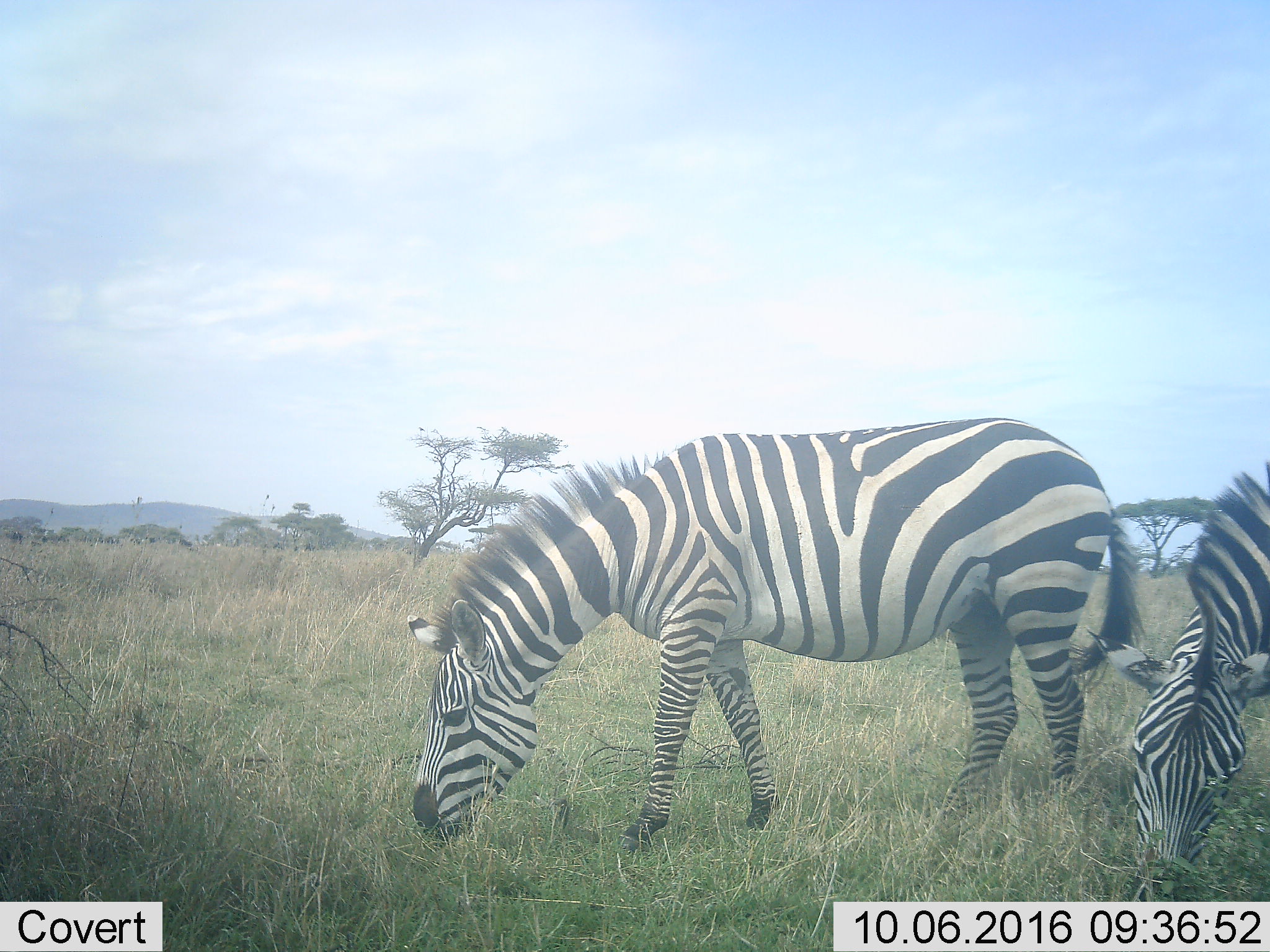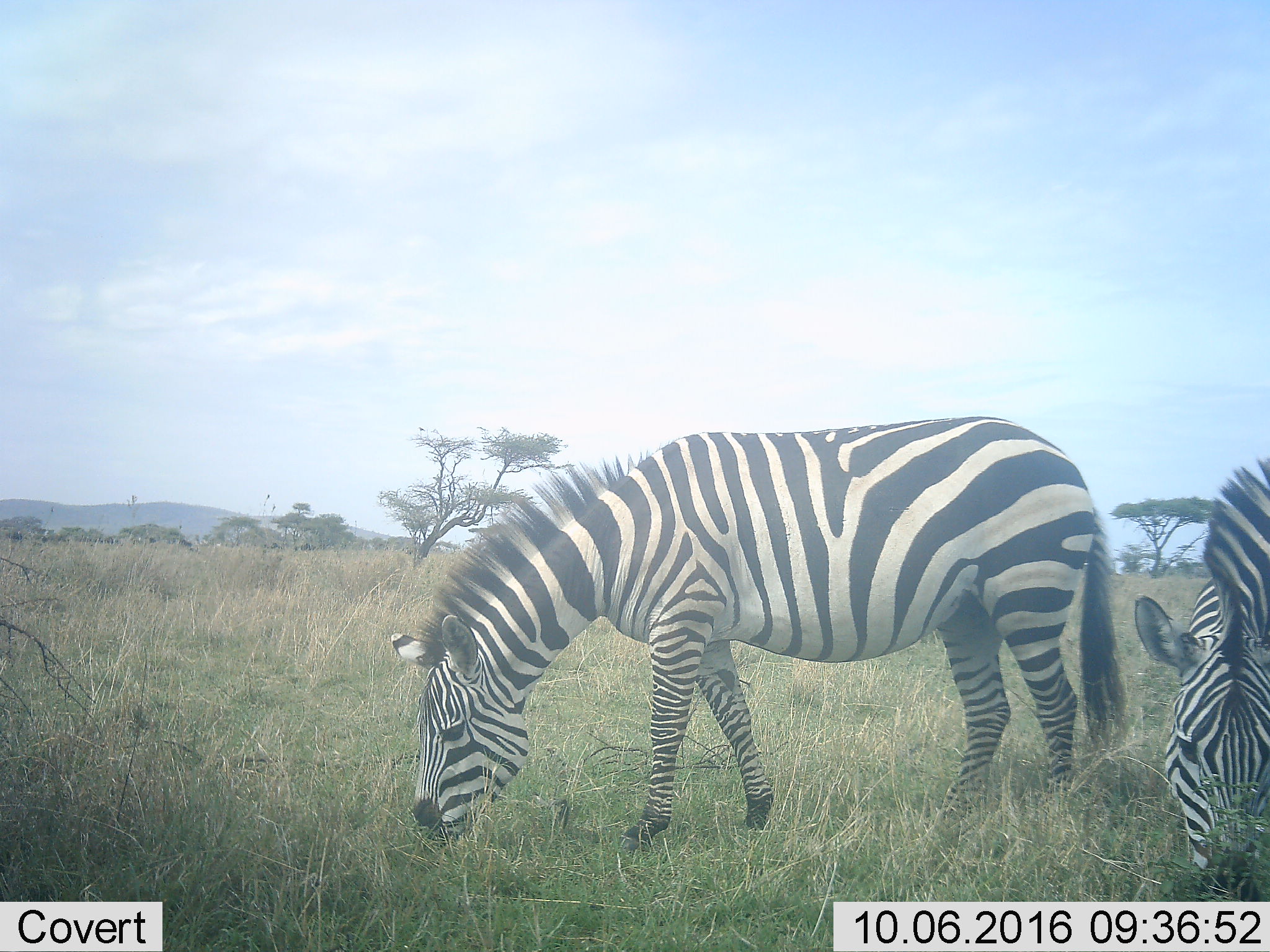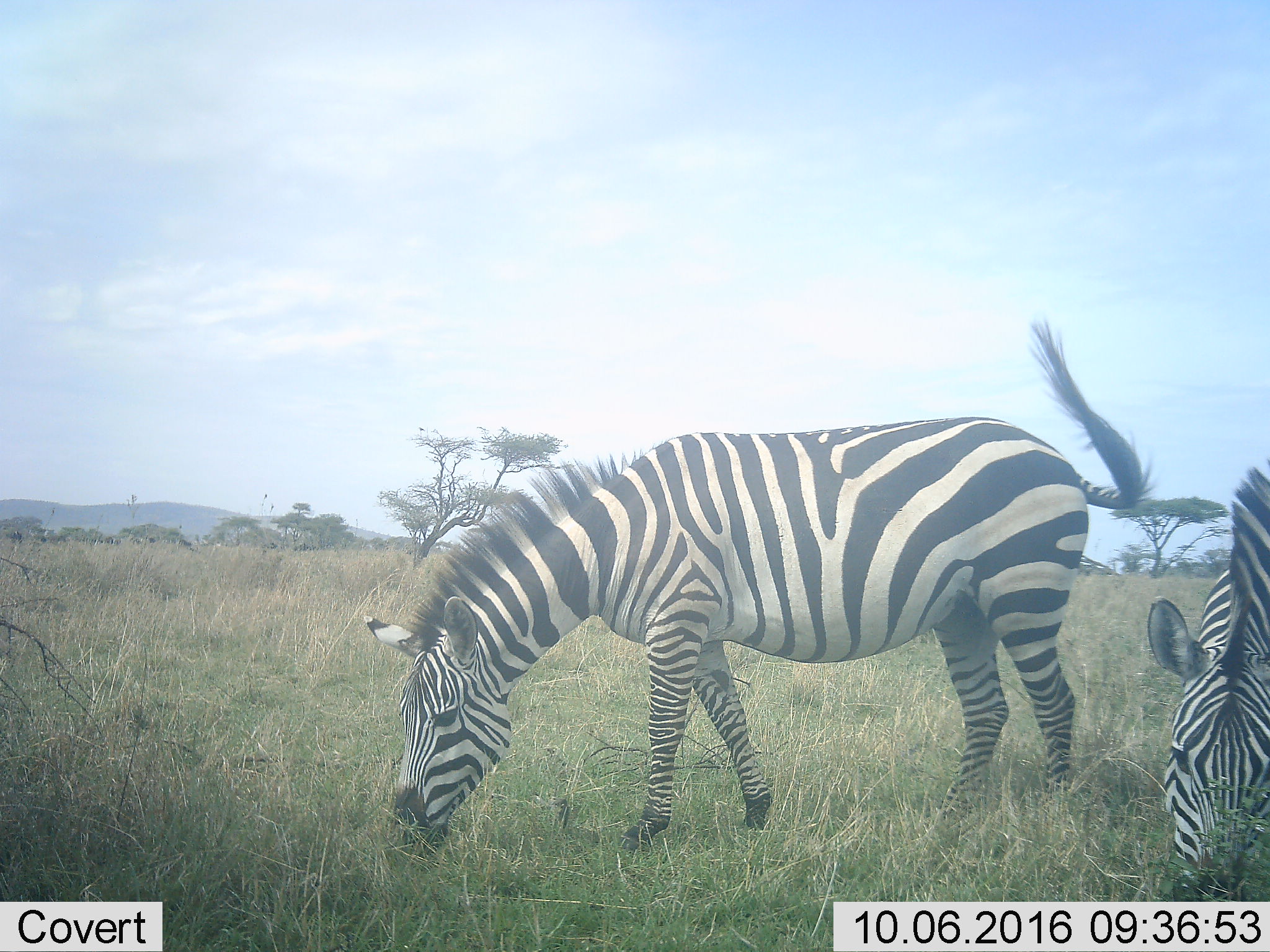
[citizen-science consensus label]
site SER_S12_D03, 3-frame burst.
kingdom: Animalia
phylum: Chordata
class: Mammalia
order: Perissodactyla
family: Equidae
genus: Equus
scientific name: Equus quagga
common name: plains zebra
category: zebraplains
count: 2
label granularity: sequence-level